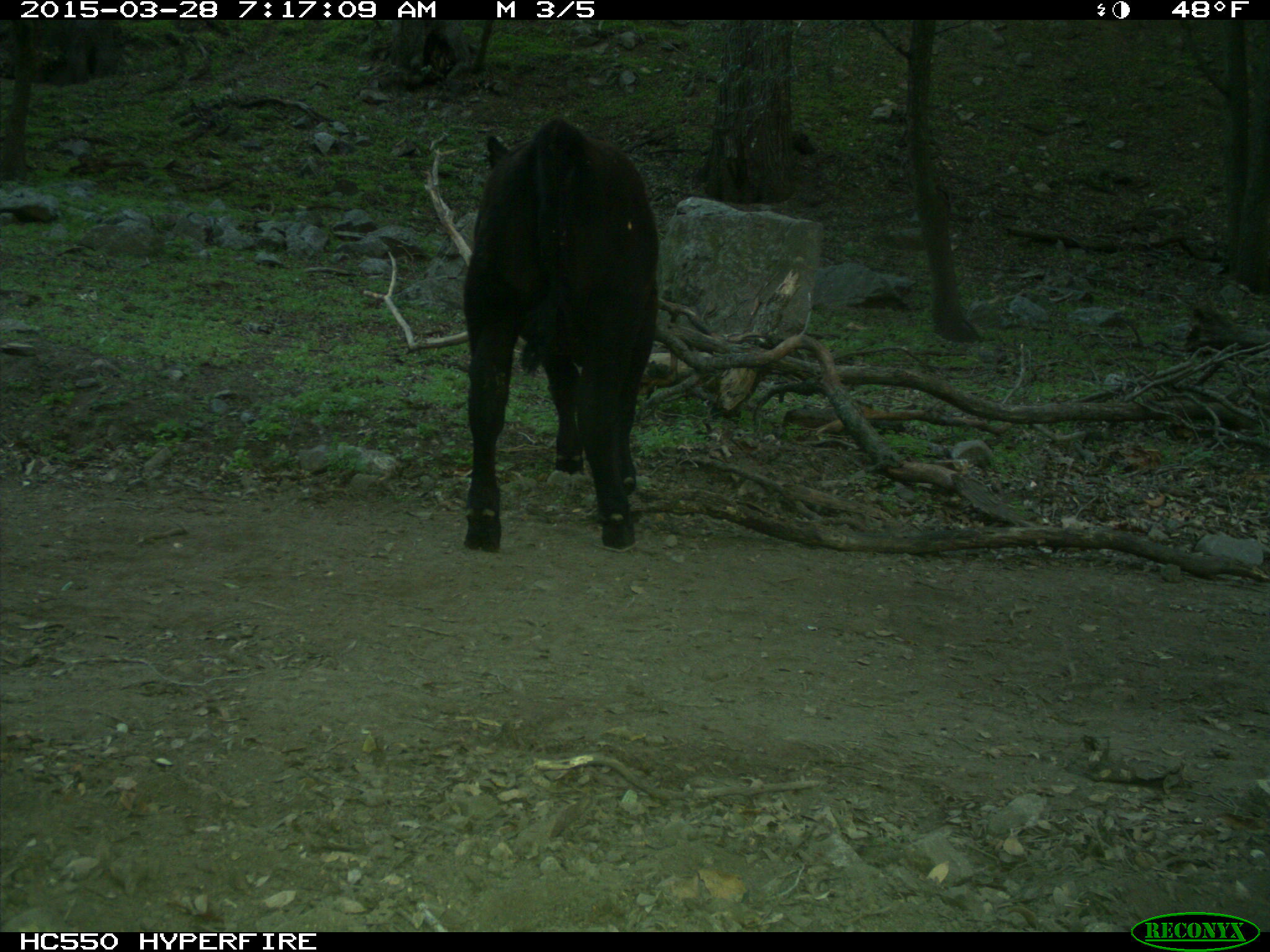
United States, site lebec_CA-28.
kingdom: Animalia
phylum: Chordata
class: Mammalia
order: Artiodactyla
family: Bovidae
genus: Bos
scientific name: Bos taurus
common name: domestic cow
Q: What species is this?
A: Bos taurus (domestic cow).